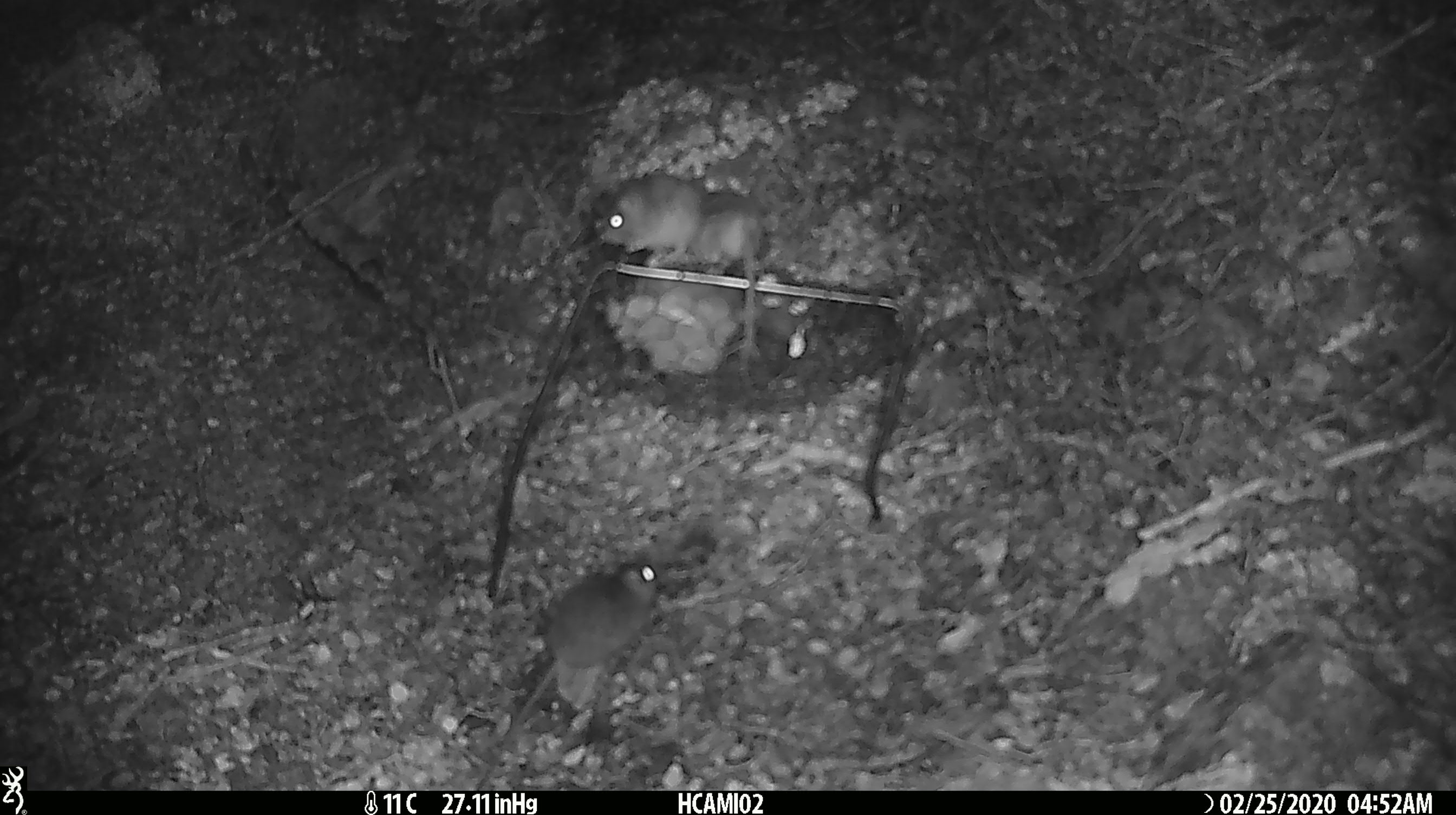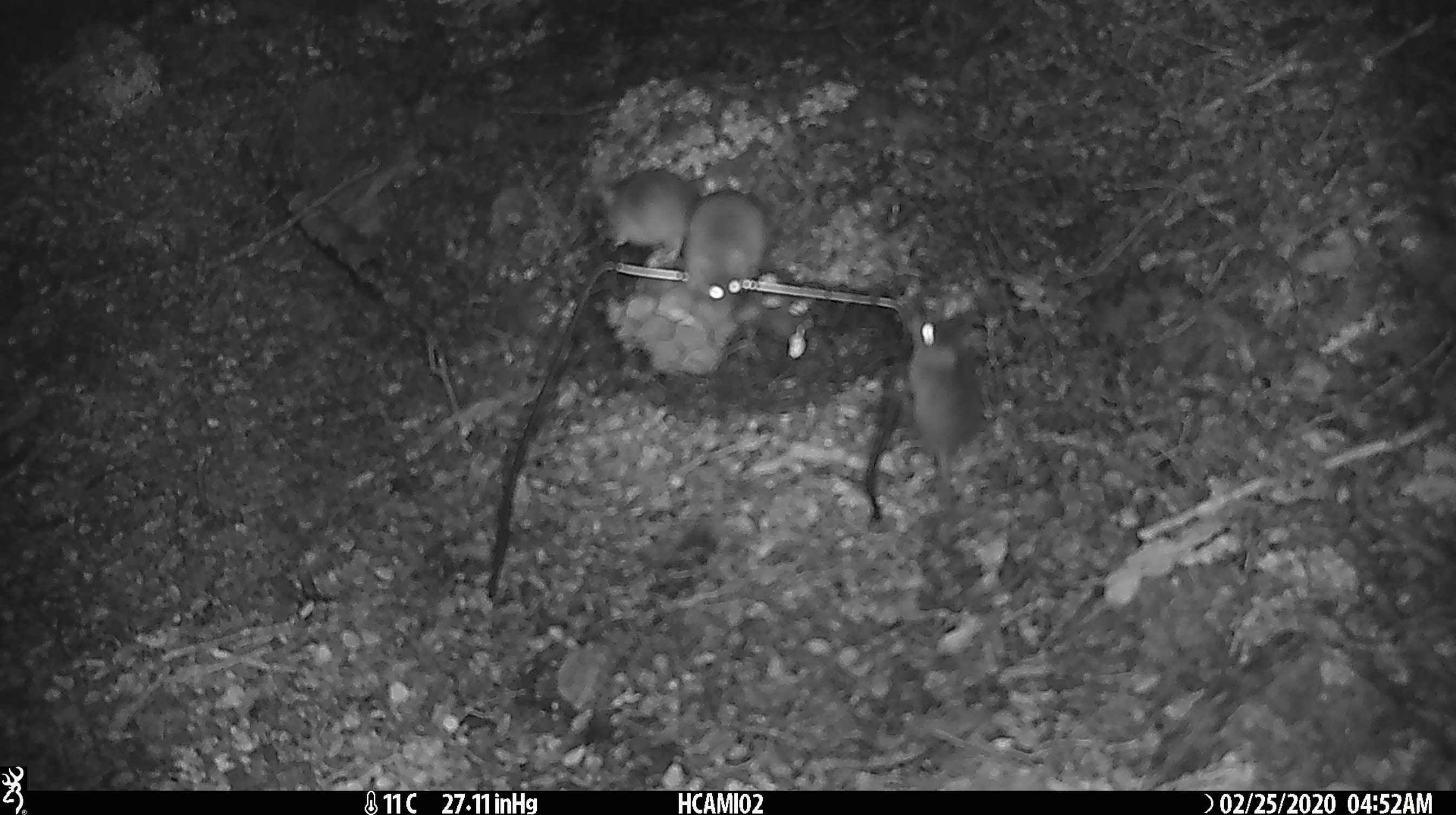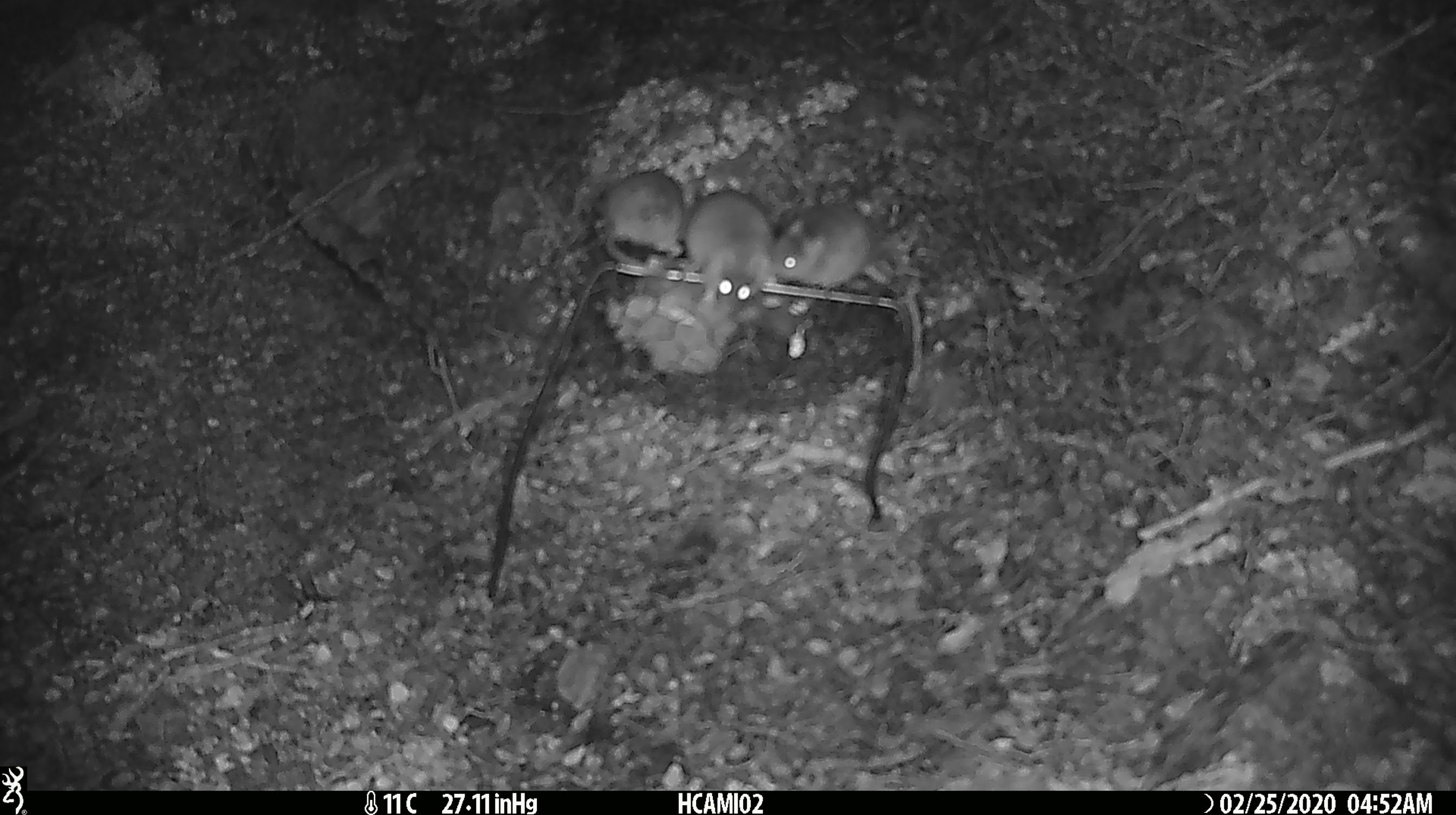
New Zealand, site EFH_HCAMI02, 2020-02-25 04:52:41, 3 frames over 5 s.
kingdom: Animalia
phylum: Chordata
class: Mammalia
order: Rodentia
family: Muridae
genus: Mus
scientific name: Mus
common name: mouse